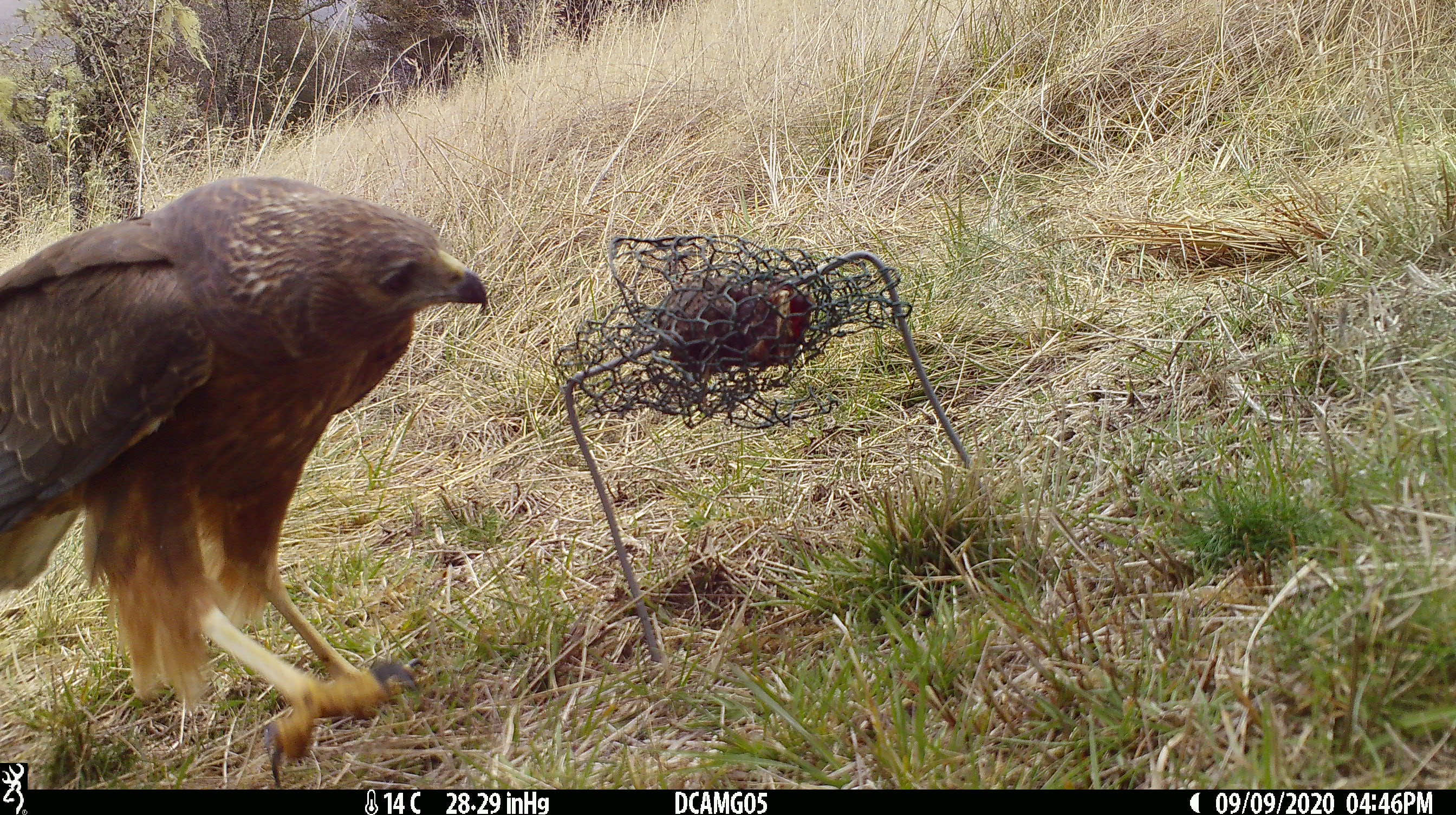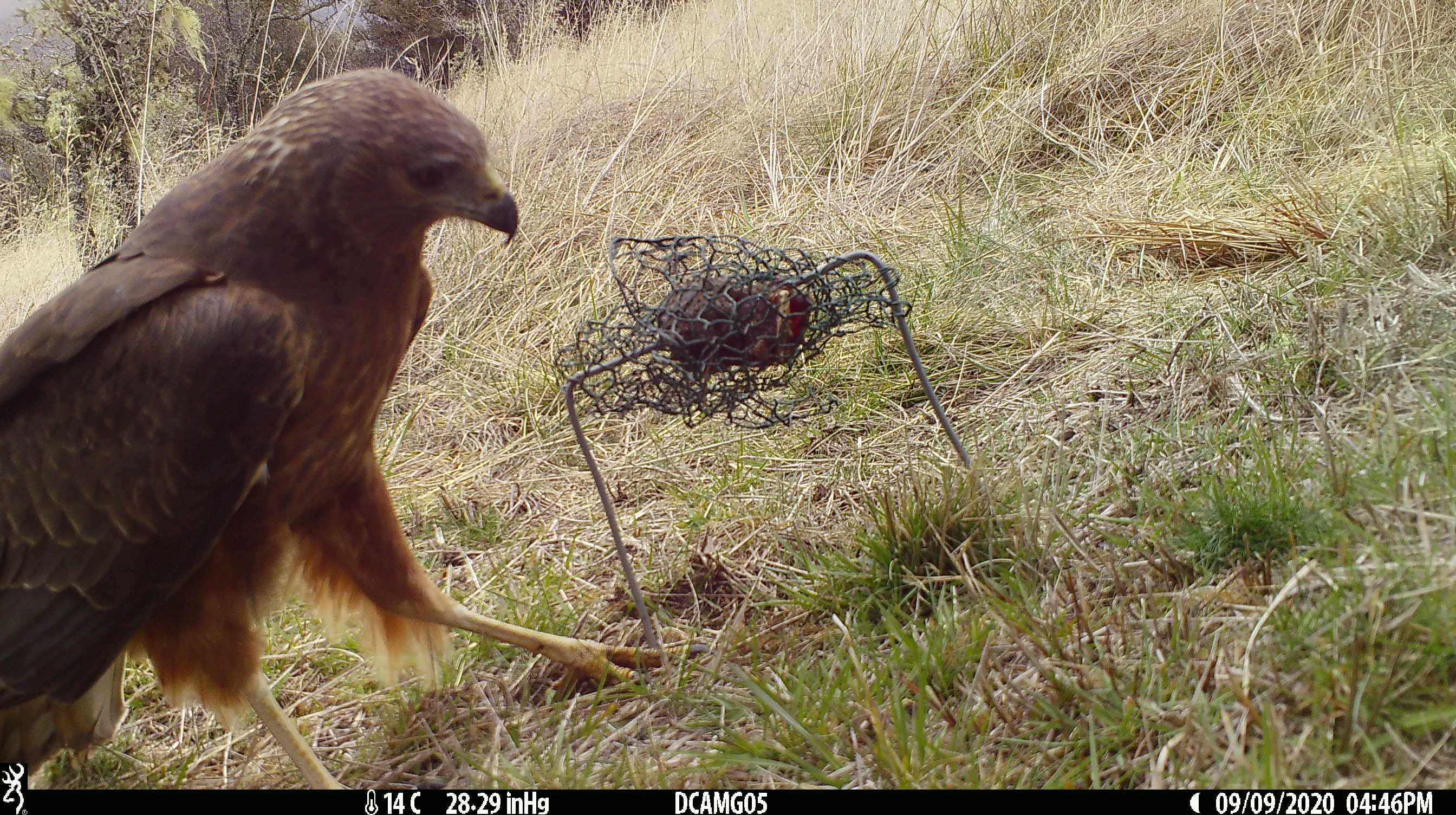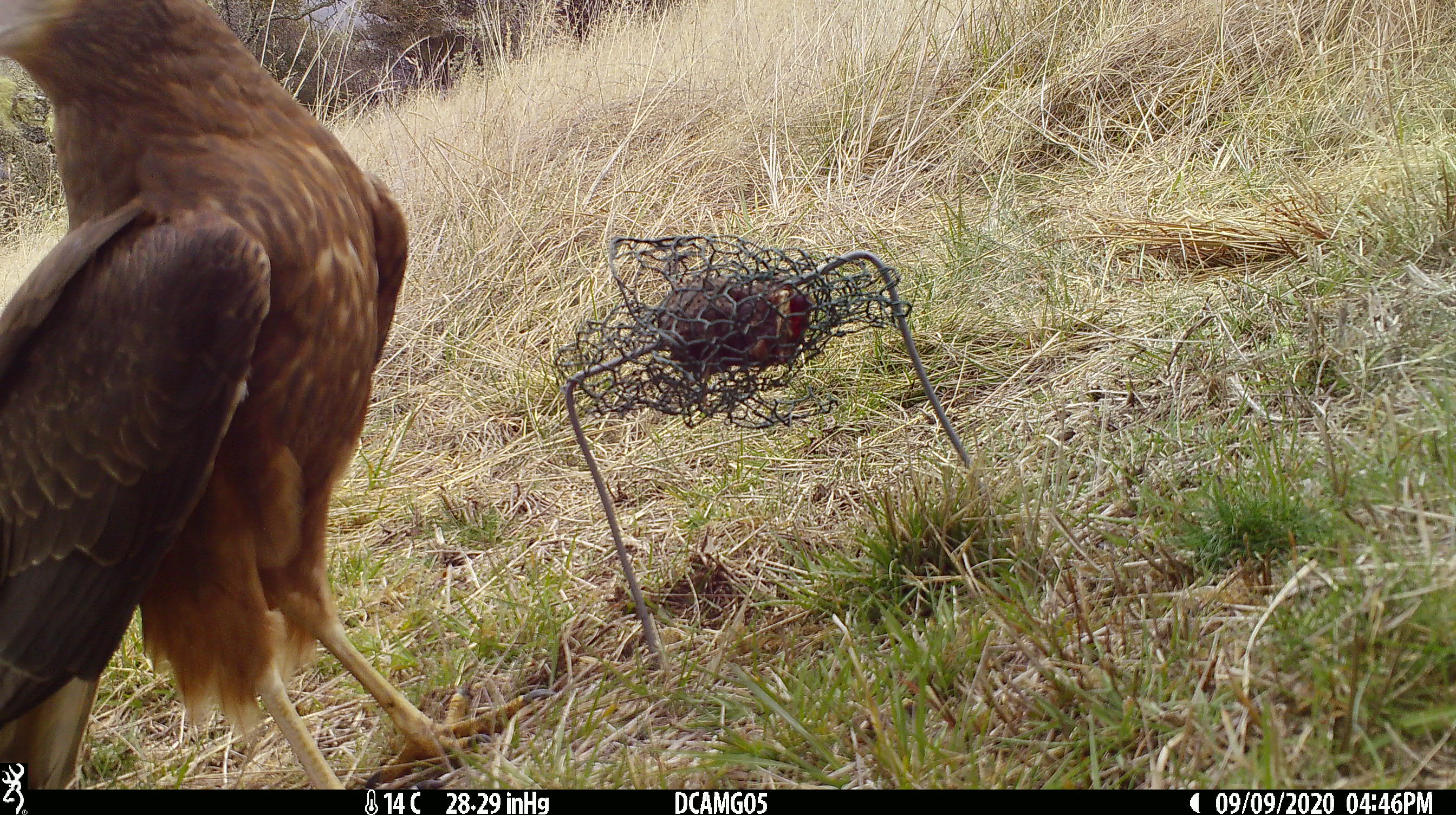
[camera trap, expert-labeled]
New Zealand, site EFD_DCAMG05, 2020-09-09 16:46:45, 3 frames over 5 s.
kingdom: Animalia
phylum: Chordata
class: Aves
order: Accipitriformes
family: Accipitridae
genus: Circus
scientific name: Circus approximans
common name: swamp harrier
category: harrier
Harrier (swamp harrier) (Circus approximans).